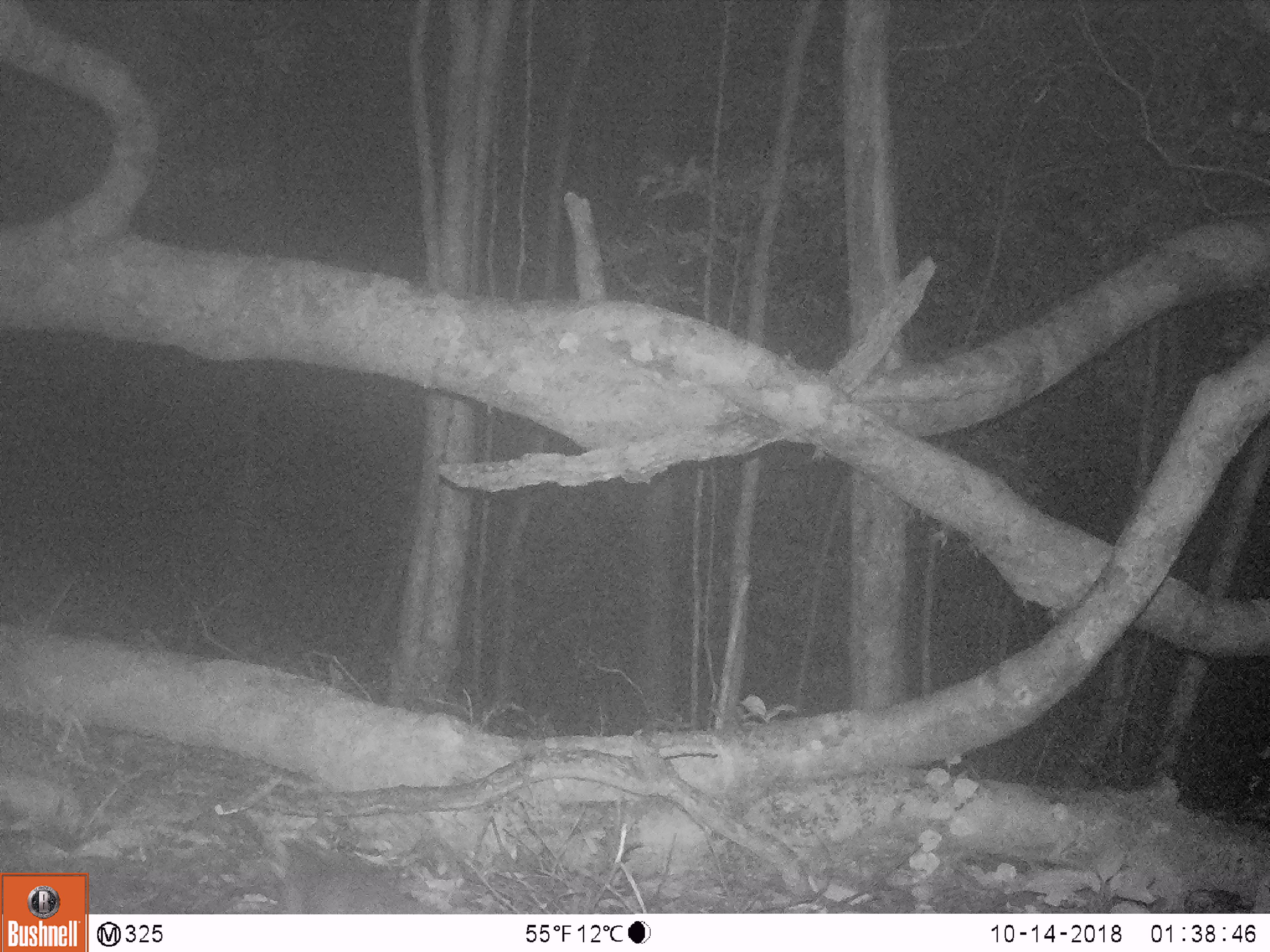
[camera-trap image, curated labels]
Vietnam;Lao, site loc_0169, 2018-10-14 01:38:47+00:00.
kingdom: Animalia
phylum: Chordata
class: Mammalia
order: Carnivora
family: Mustelidae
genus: Melogale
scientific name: Melogale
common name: ferret badger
Ferret badger (Melogale). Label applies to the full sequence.